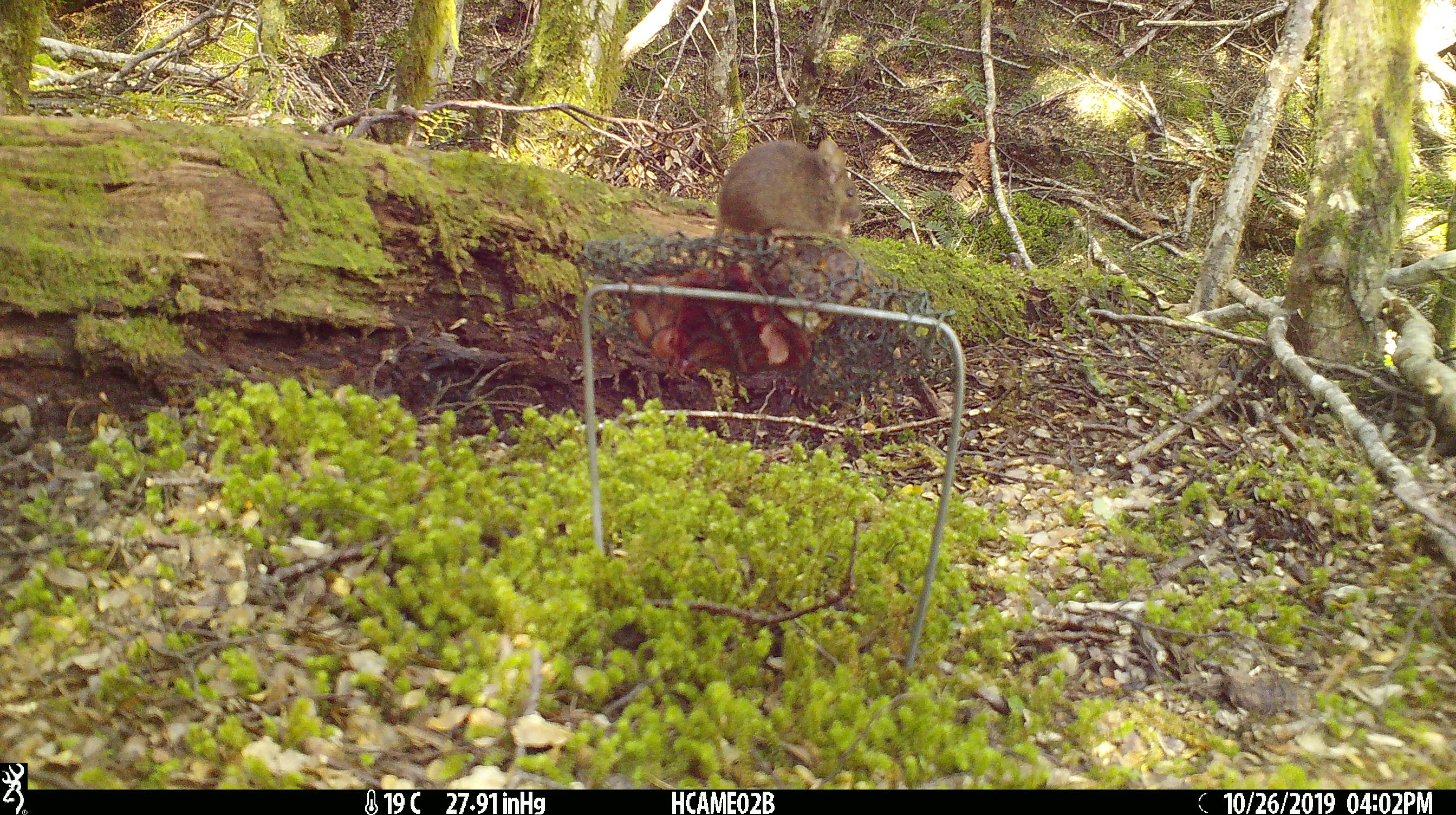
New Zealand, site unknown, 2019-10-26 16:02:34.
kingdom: Animalia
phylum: Chordata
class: Mammalia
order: Rodentia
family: Muridae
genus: Mus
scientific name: Mus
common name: mouse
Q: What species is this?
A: Mouse (Mus).